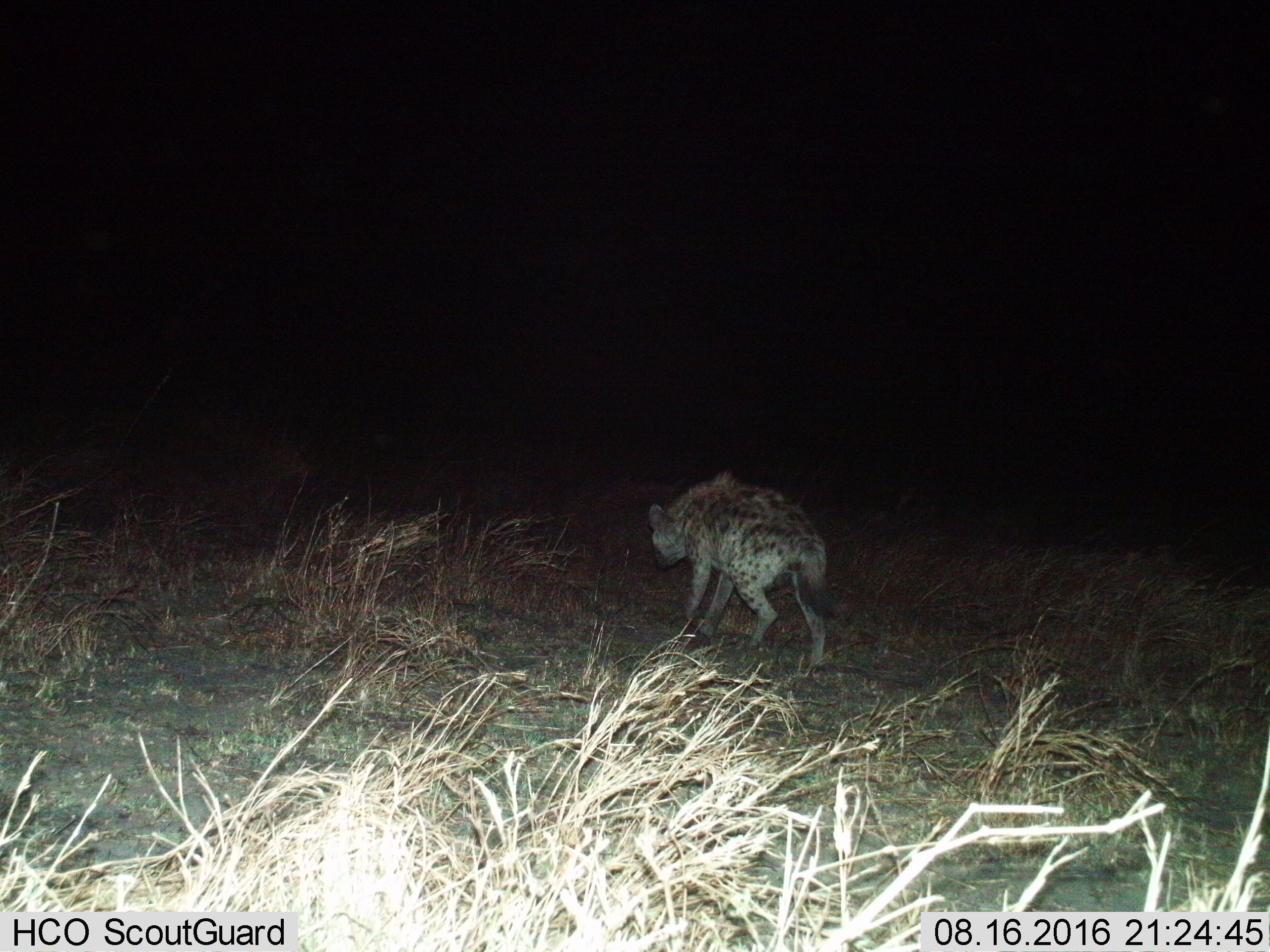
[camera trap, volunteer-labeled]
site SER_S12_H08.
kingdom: Animalia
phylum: Chordata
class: Mammalia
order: Carnivora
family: Hyaenidae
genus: Crocuta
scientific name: Crocuta crocuta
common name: spotted hyena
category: hyenaspotted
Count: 1.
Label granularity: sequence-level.